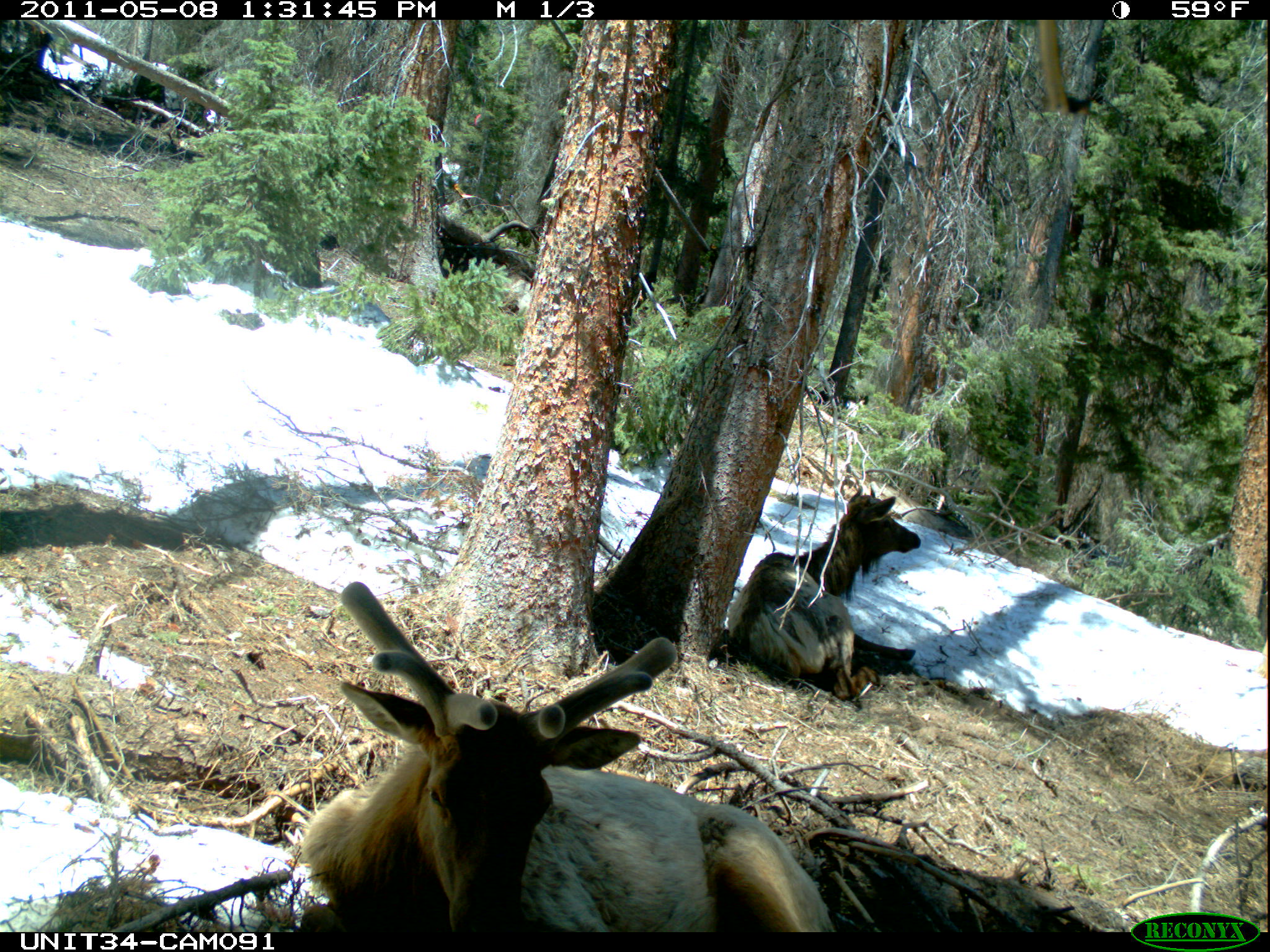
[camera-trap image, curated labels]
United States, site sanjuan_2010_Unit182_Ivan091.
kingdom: Animalia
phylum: Chordata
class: Mammalia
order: Artiodactyla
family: Cervidae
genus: Cervus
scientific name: Cervus elaphus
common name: red deer